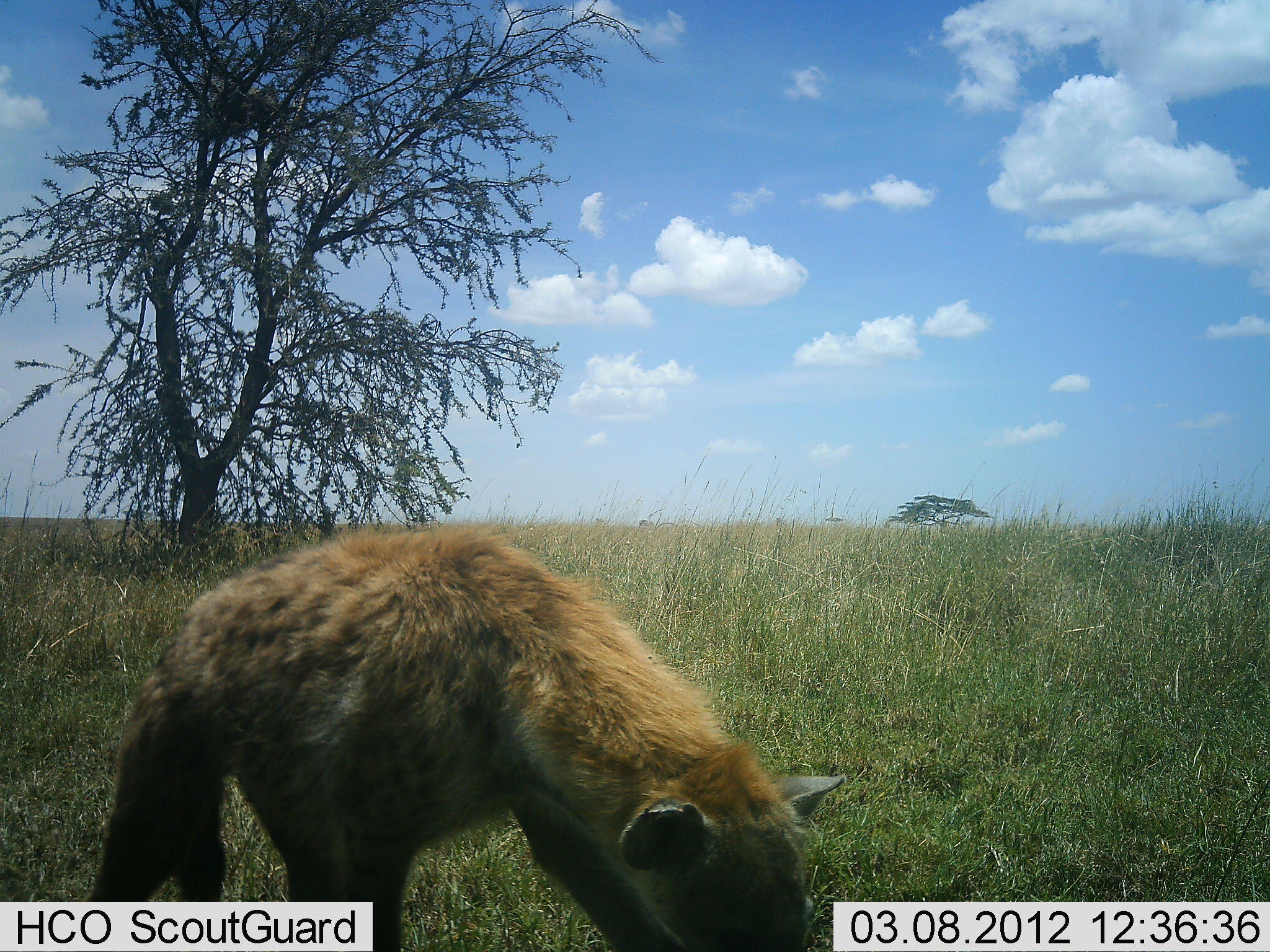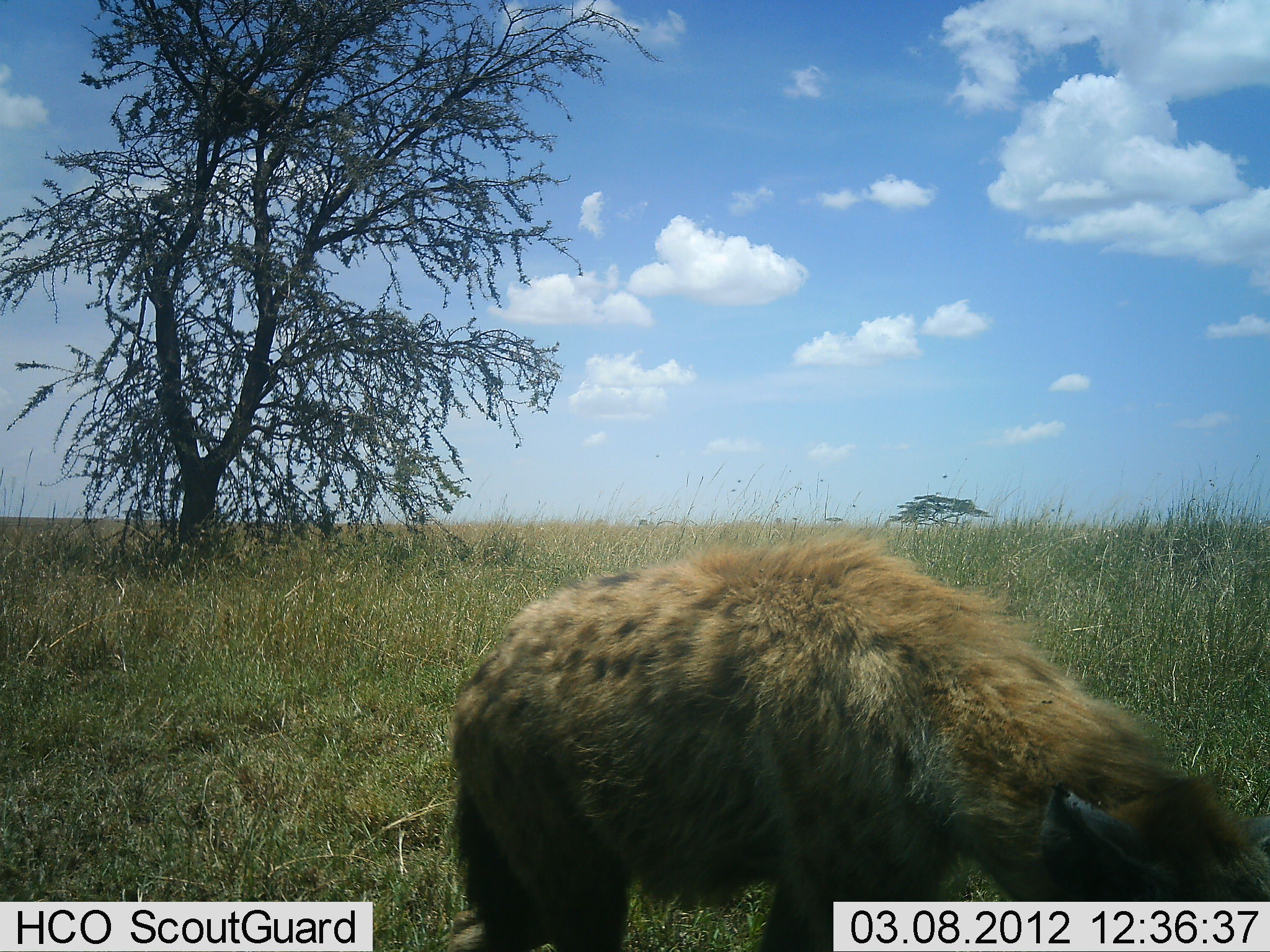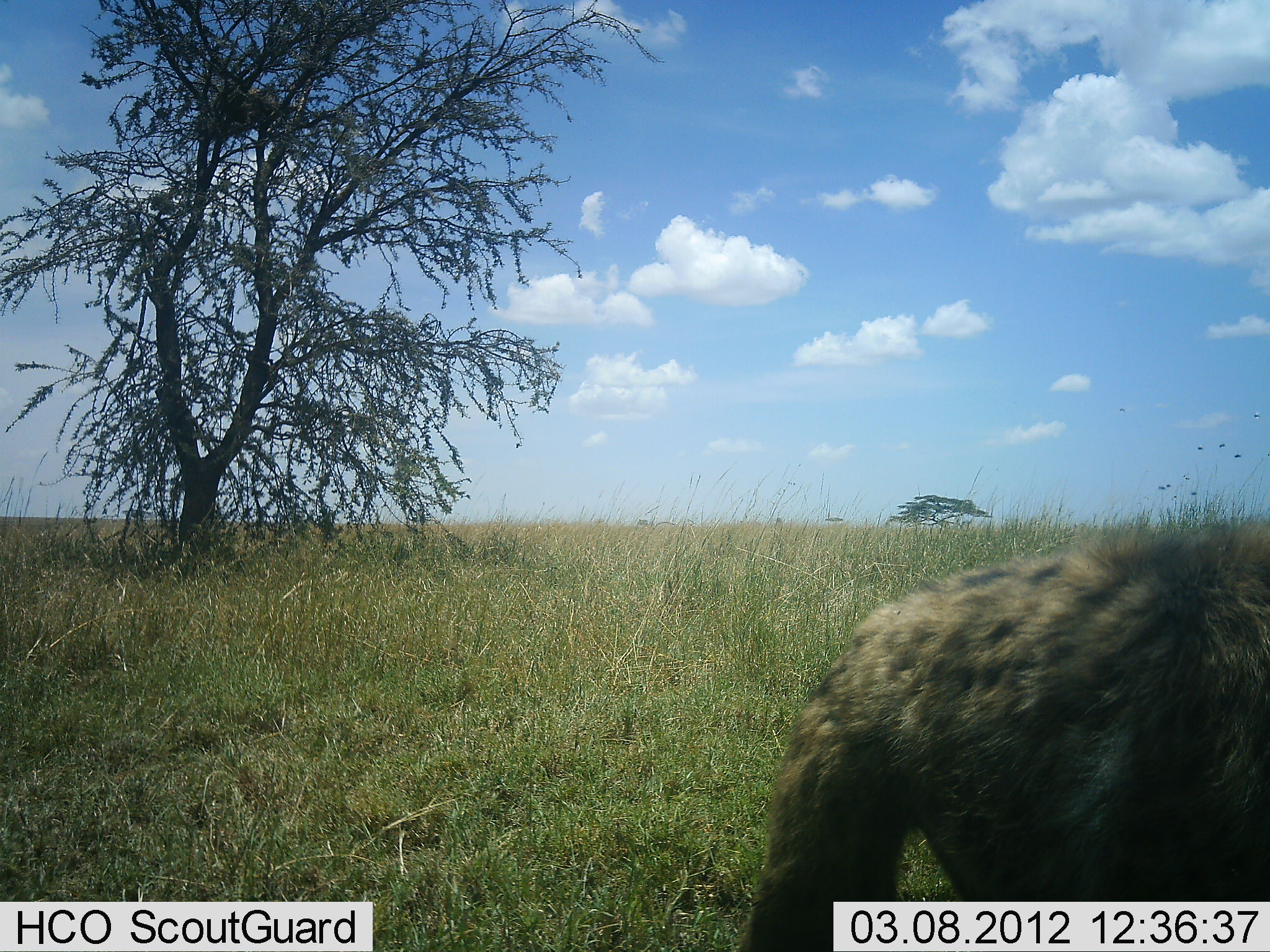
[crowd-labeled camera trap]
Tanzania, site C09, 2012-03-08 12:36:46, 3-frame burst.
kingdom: Animalia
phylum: Chordata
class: Mammalia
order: Carnivora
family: Hyaenidae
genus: Crocuta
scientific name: Crocuta crocuta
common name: spotted hyena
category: hyenaspotted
Hyenaspotted (spotted hyena) (Crocuta crocuta), count 1. Behavior (volunteer vote fractions): standing 11%, resting 0%, moving 81%, interacting 4%. Young present (vote fraction): 0%. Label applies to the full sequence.